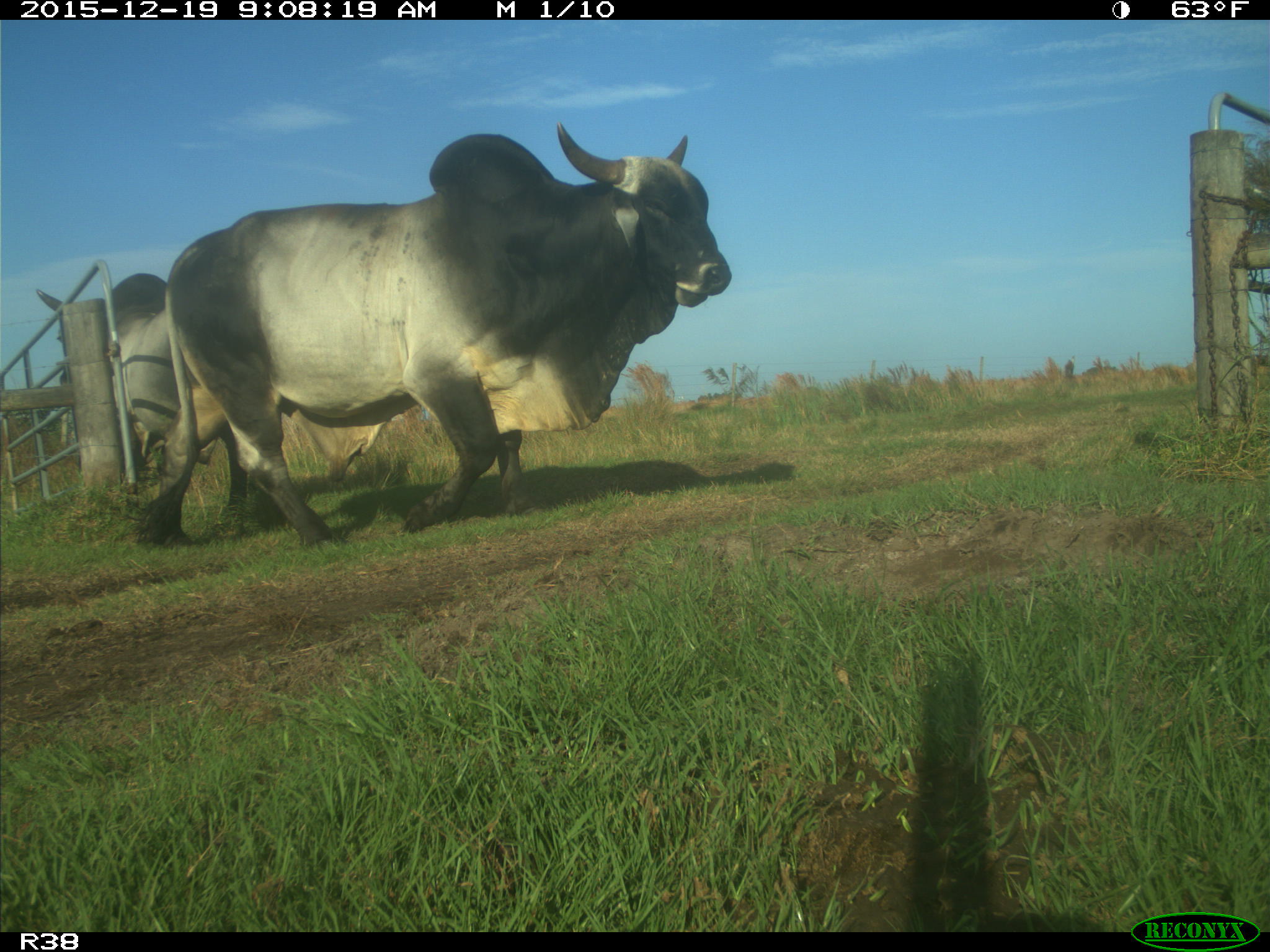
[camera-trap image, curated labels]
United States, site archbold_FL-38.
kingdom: Animalia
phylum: Chordata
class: Mammalia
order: Artiodactyla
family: Bovidae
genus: Bos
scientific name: Bos taurus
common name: domestic cow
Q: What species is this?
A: Bos taurus (domestic cow).